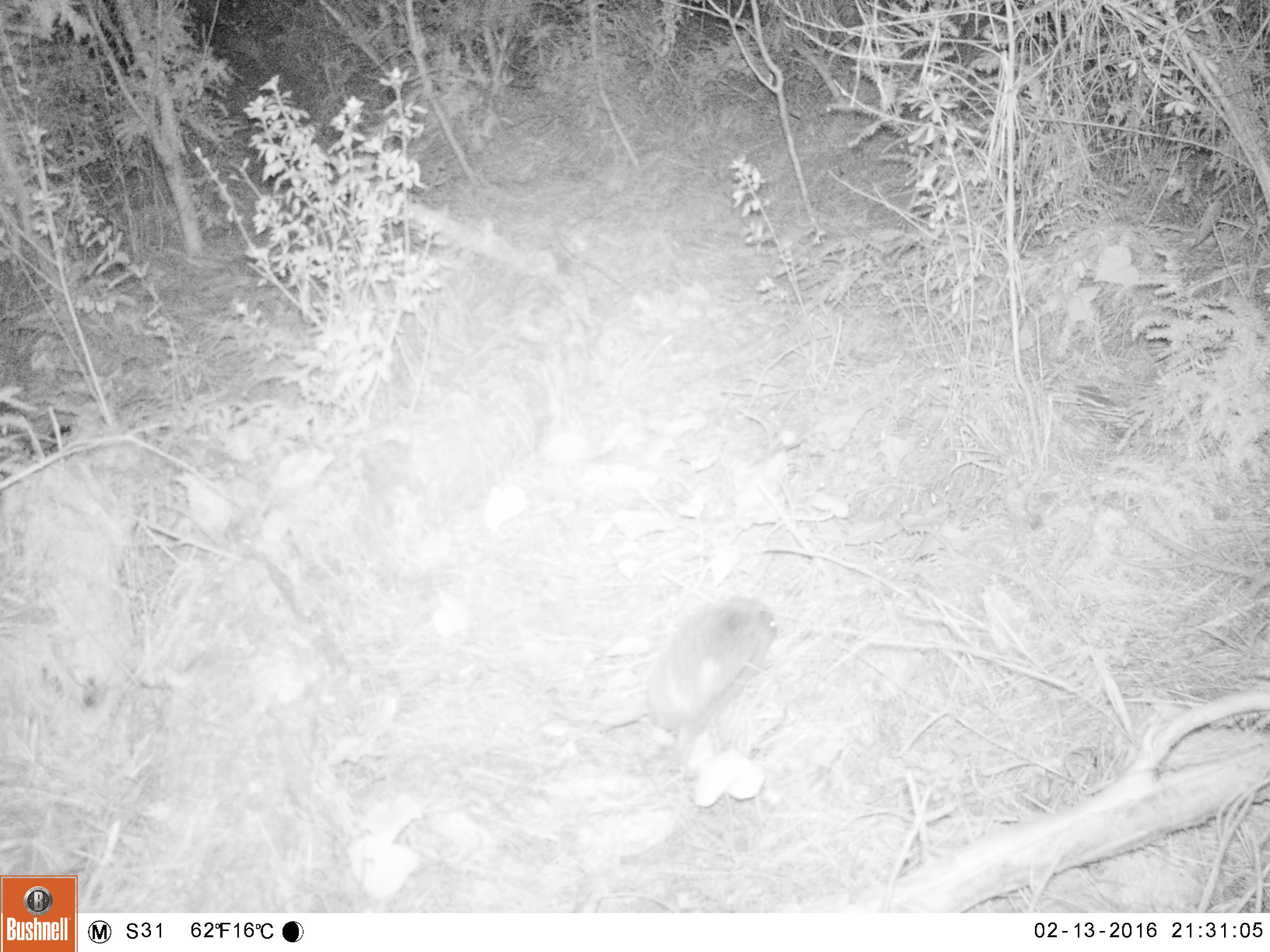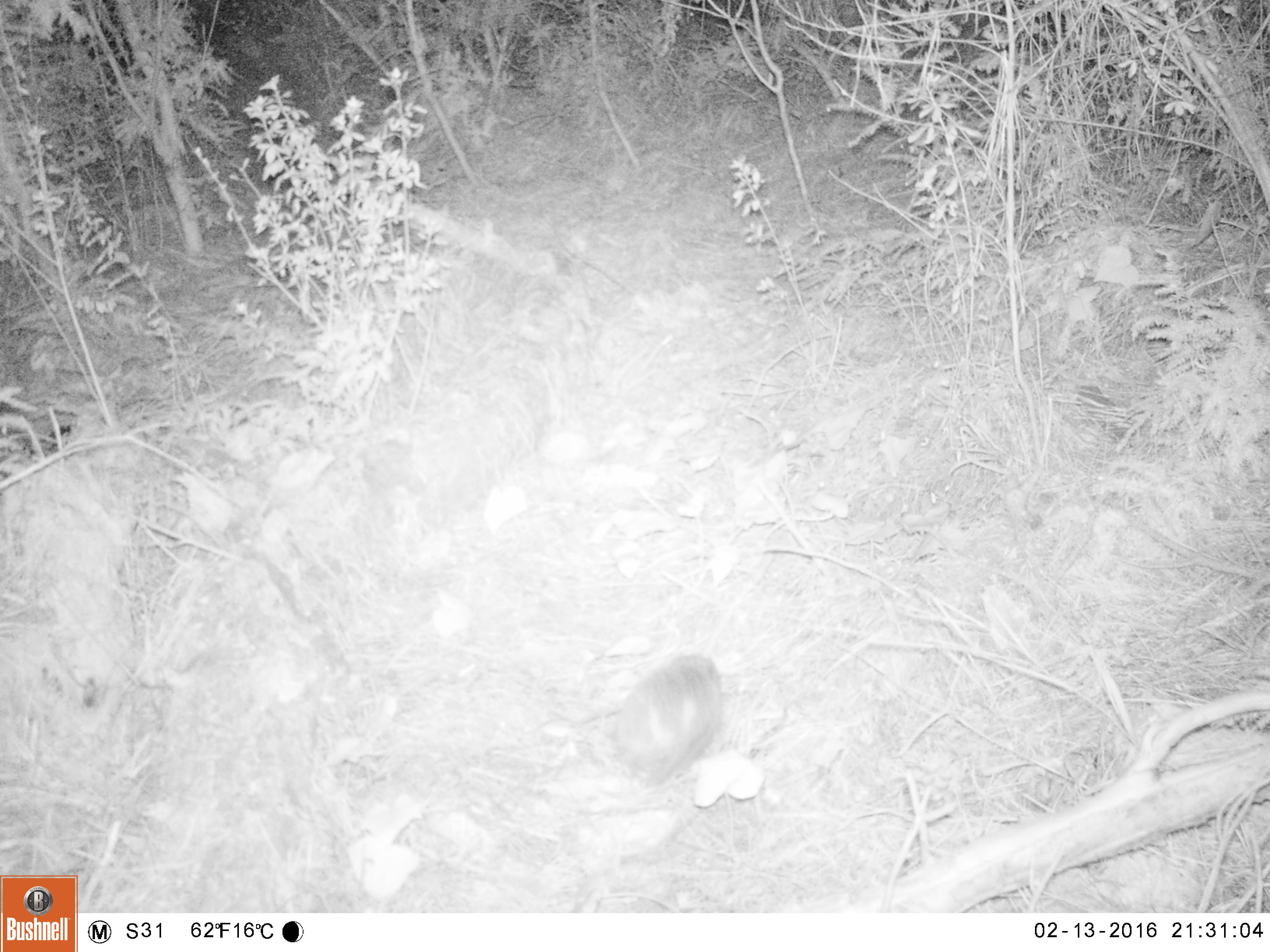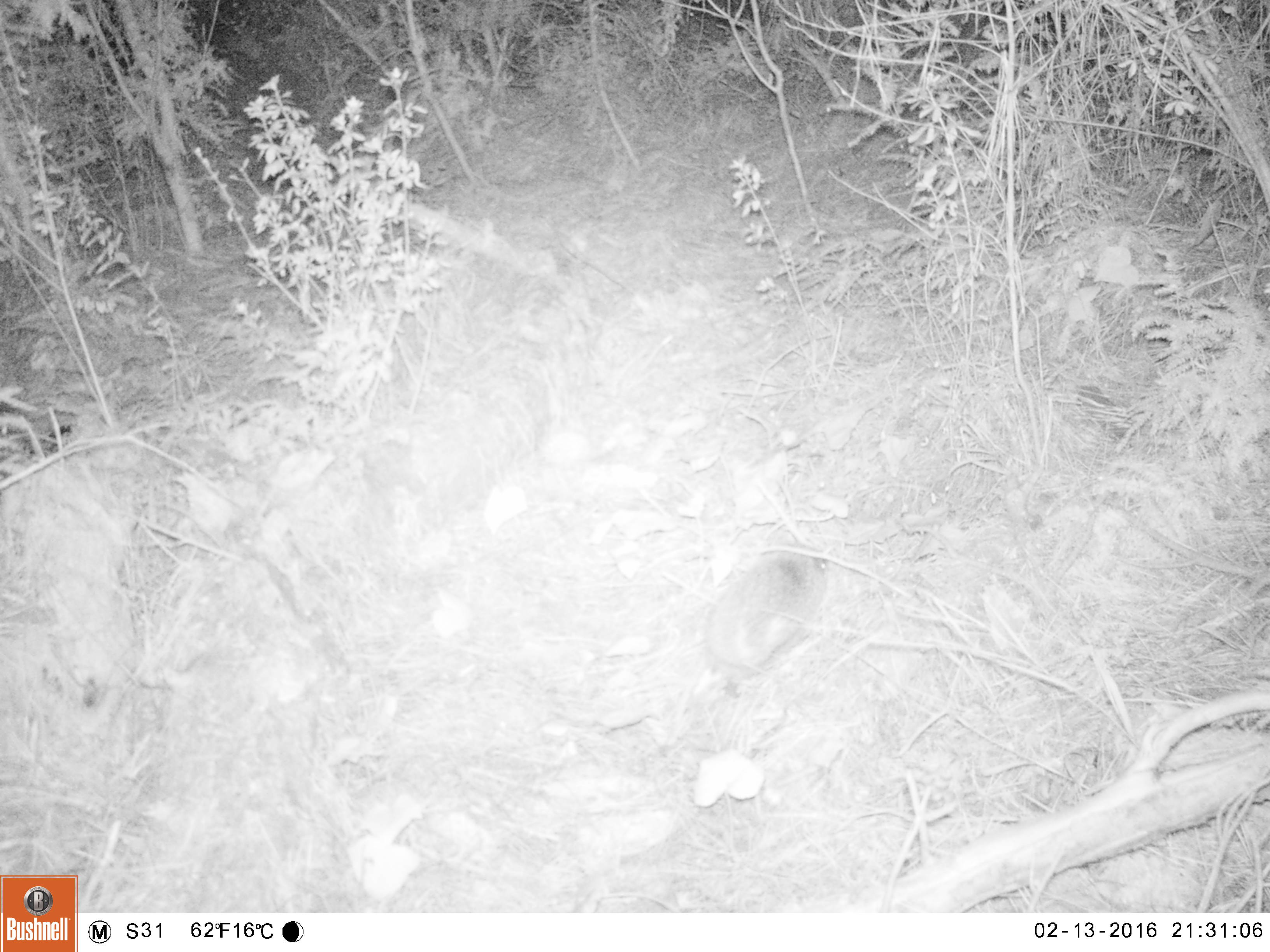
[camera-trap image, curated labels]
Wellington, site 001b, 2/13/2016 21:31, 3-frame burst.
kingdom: Animalia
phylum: Chordata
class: Mammalia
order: Eulipotyphla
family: Erinaceidae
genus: Erinaceus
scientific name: Erinaceus europaeus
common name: hedgehog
Hedgehog (Erinaceus europaeus).